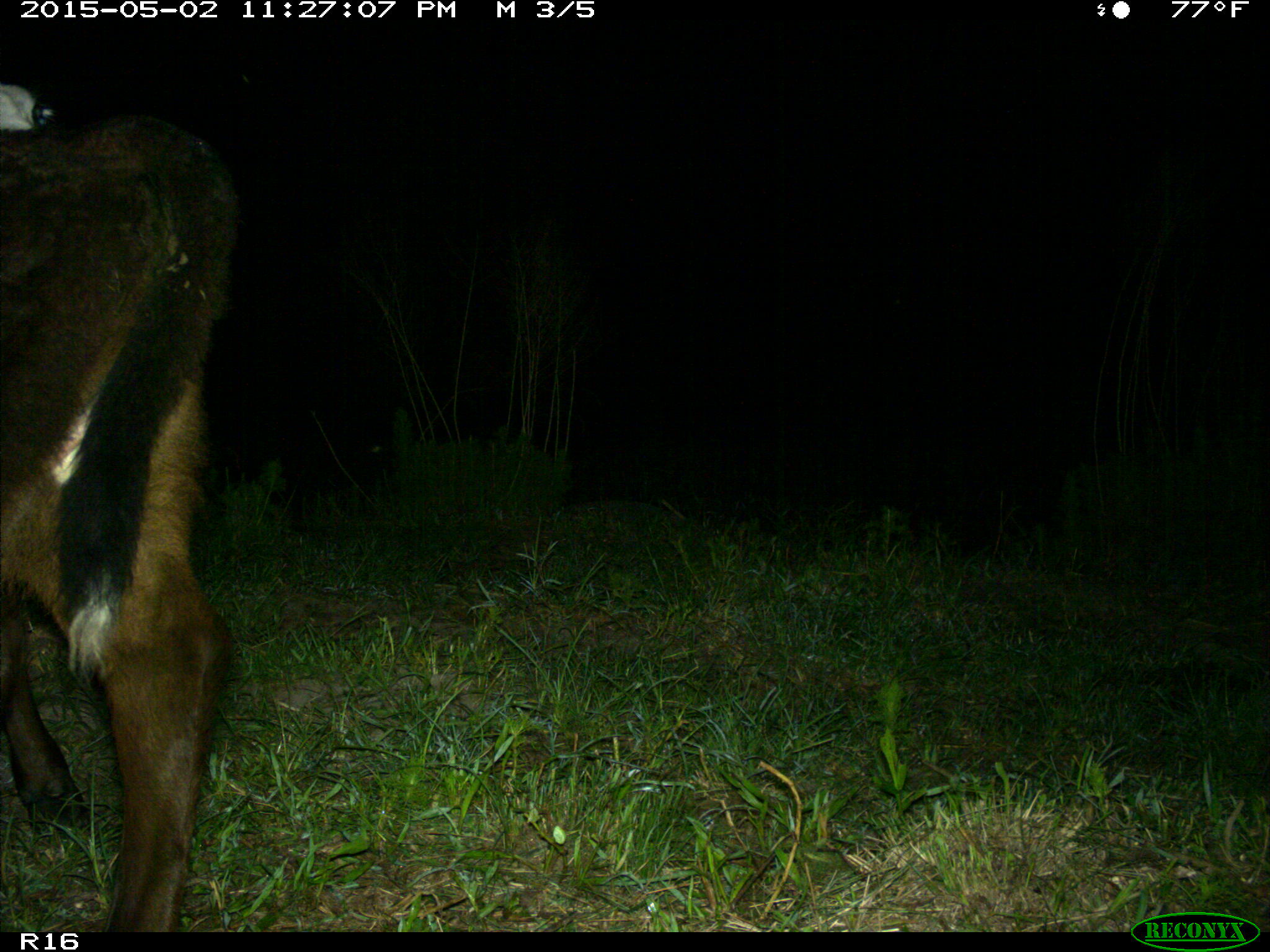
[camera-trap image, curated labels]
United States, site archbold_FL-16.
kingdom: Animalia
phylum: Chordata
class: Mammalia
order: Artiodactyla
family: Bovidae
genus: Bos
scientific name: Bos taurus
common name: domestic cow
Bos taurus (domestic cow).